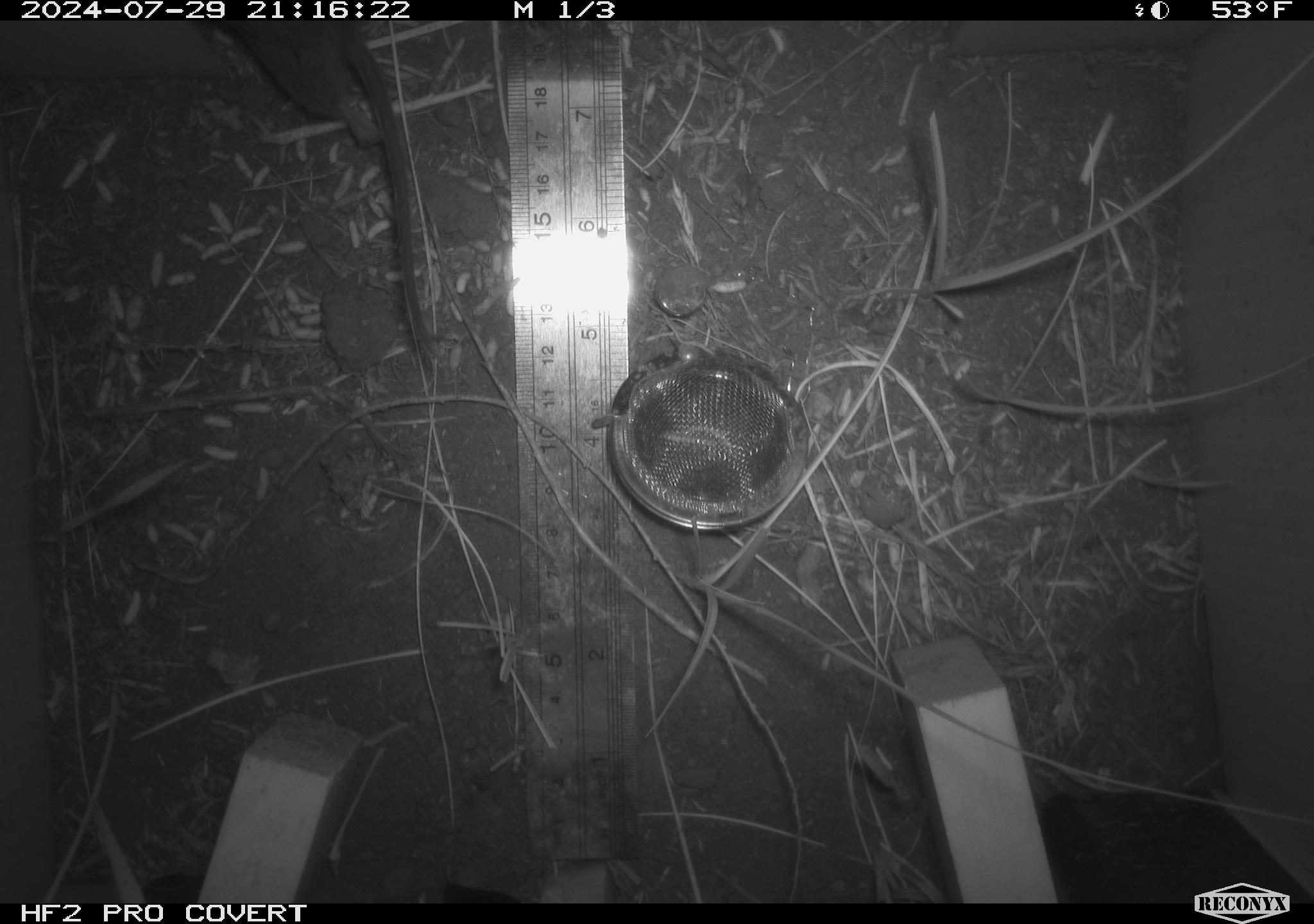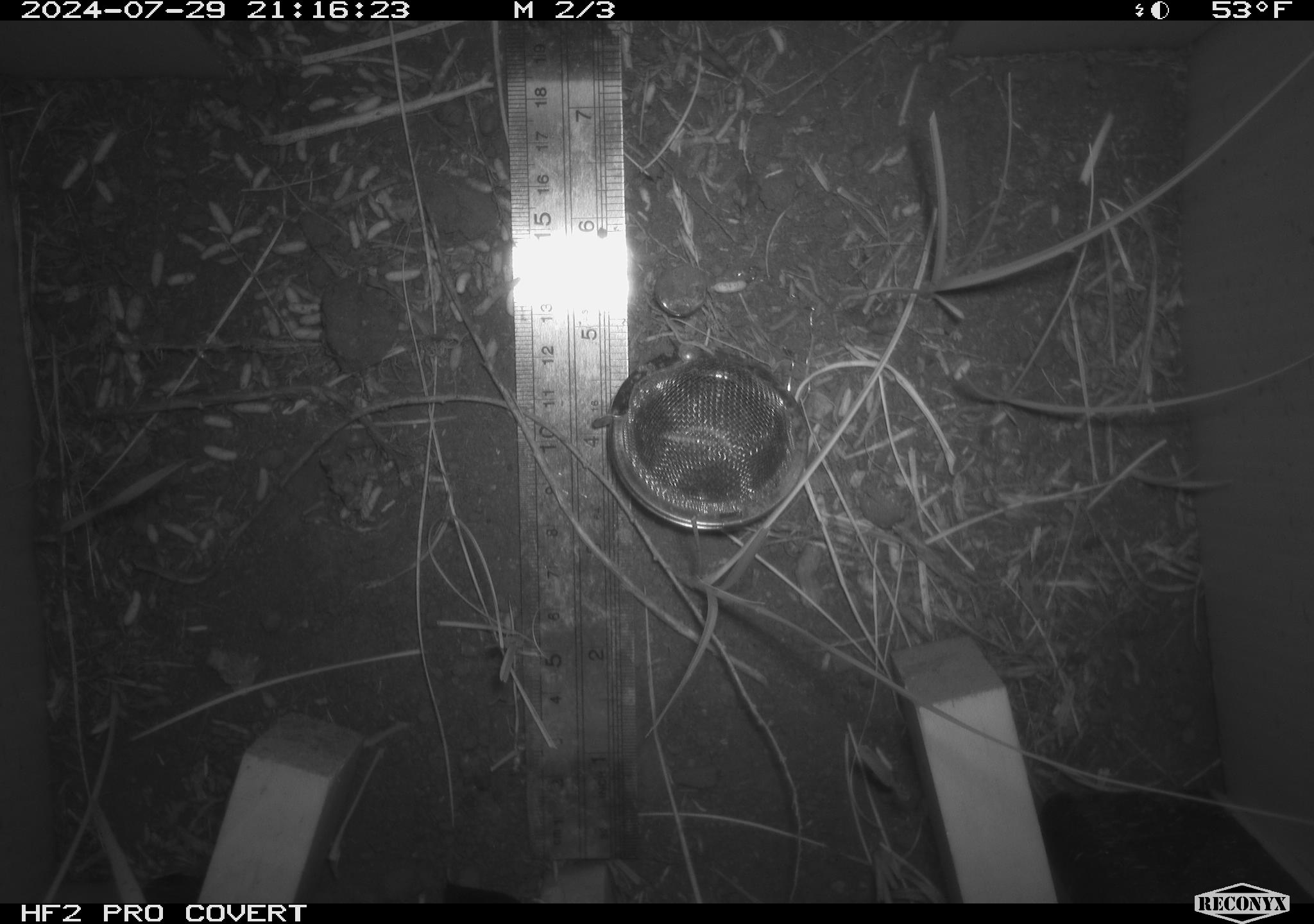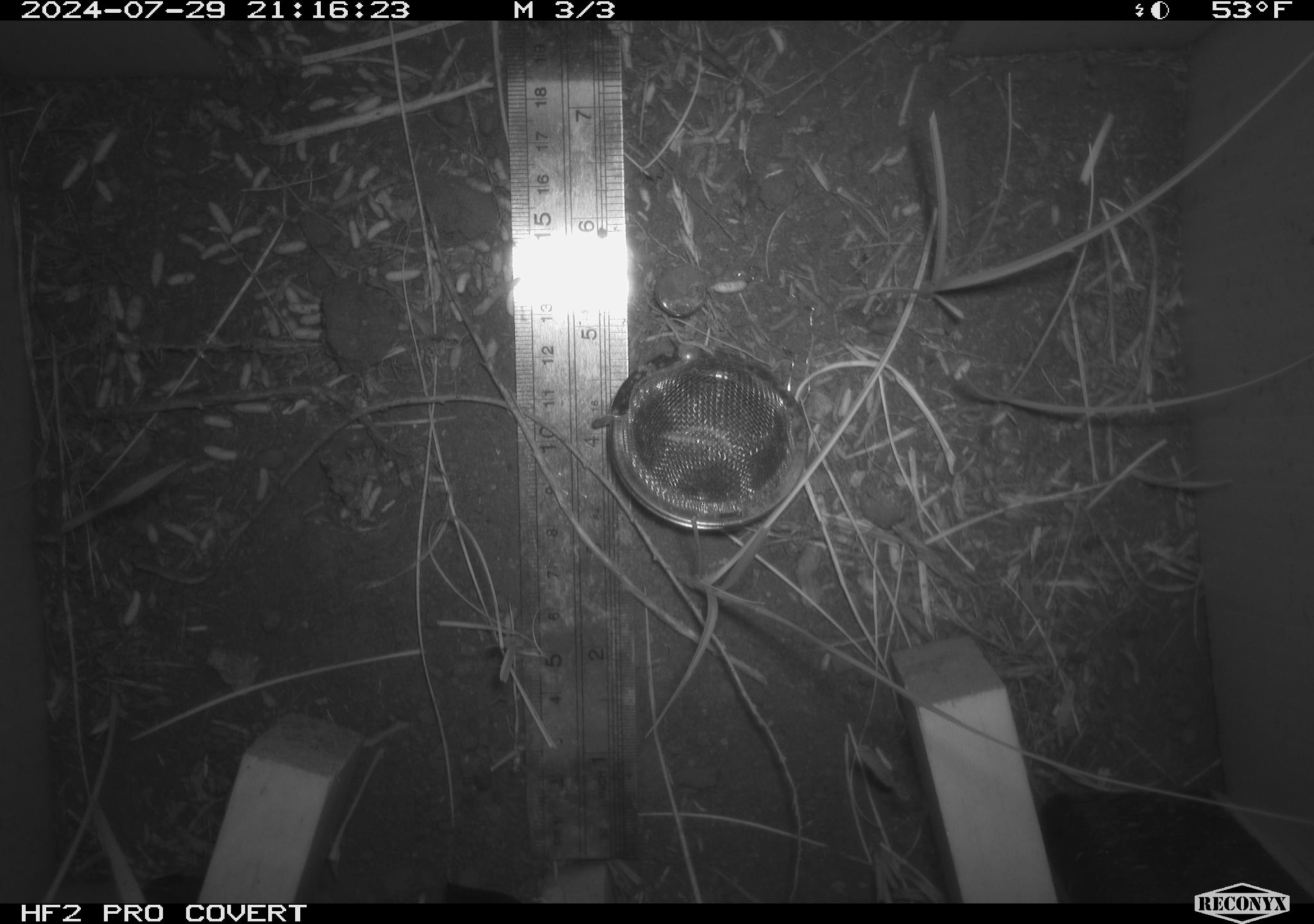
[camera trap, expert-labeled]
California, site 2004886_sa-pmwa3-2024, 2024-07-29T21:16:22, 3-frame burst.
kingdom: Animalia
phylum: Chordata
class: Mammalia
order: Rodentia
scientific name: Rodentia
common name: mouse species